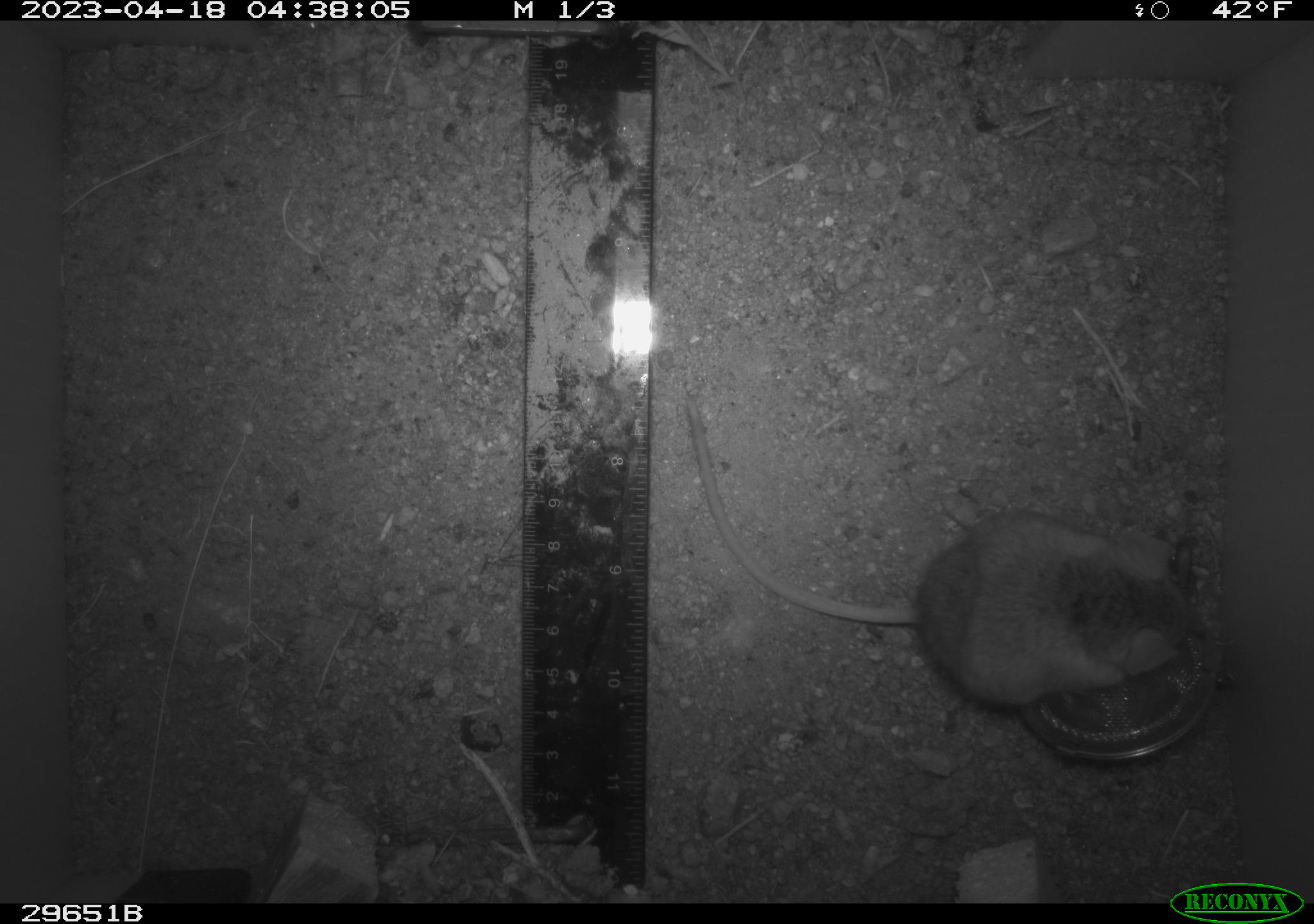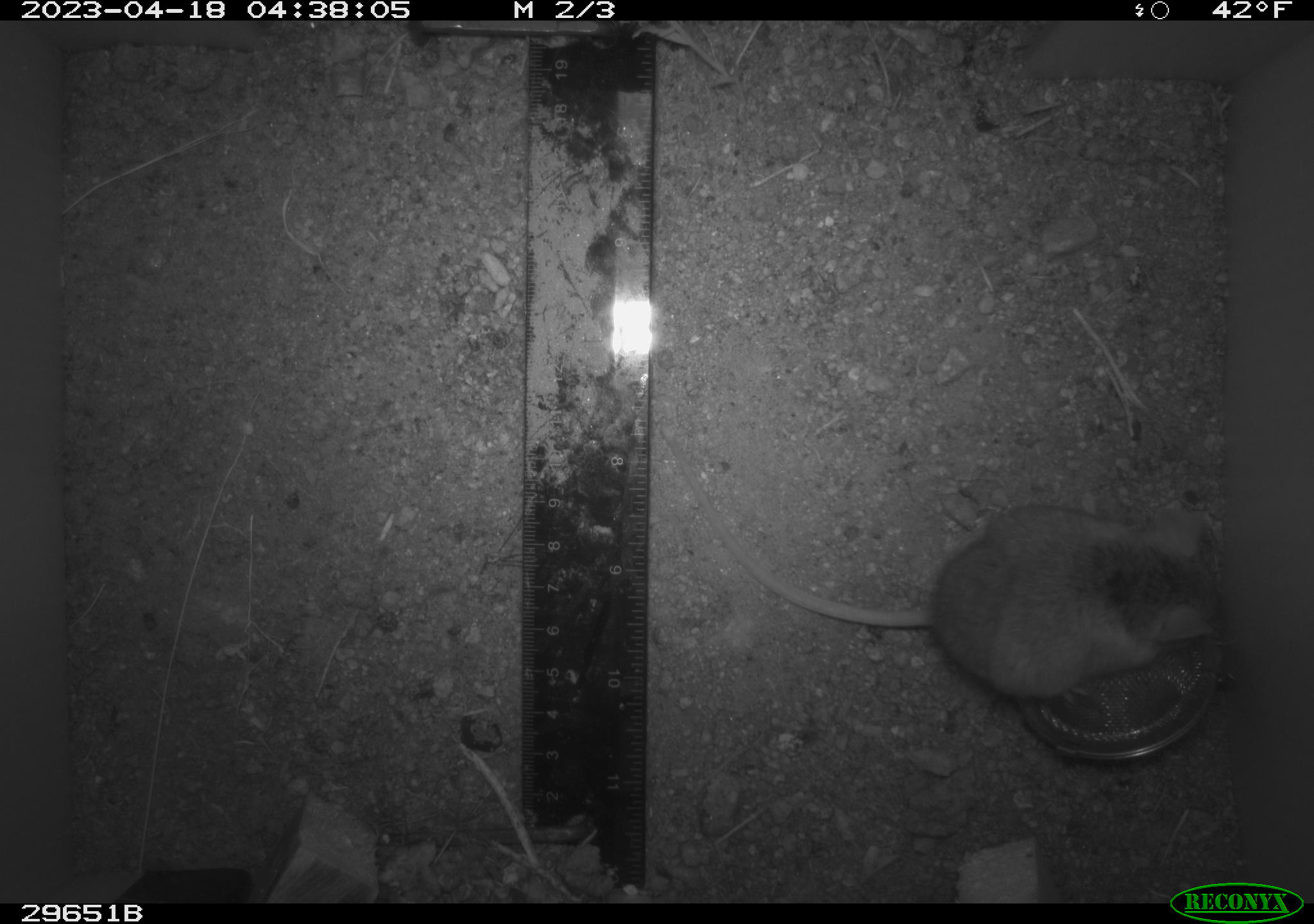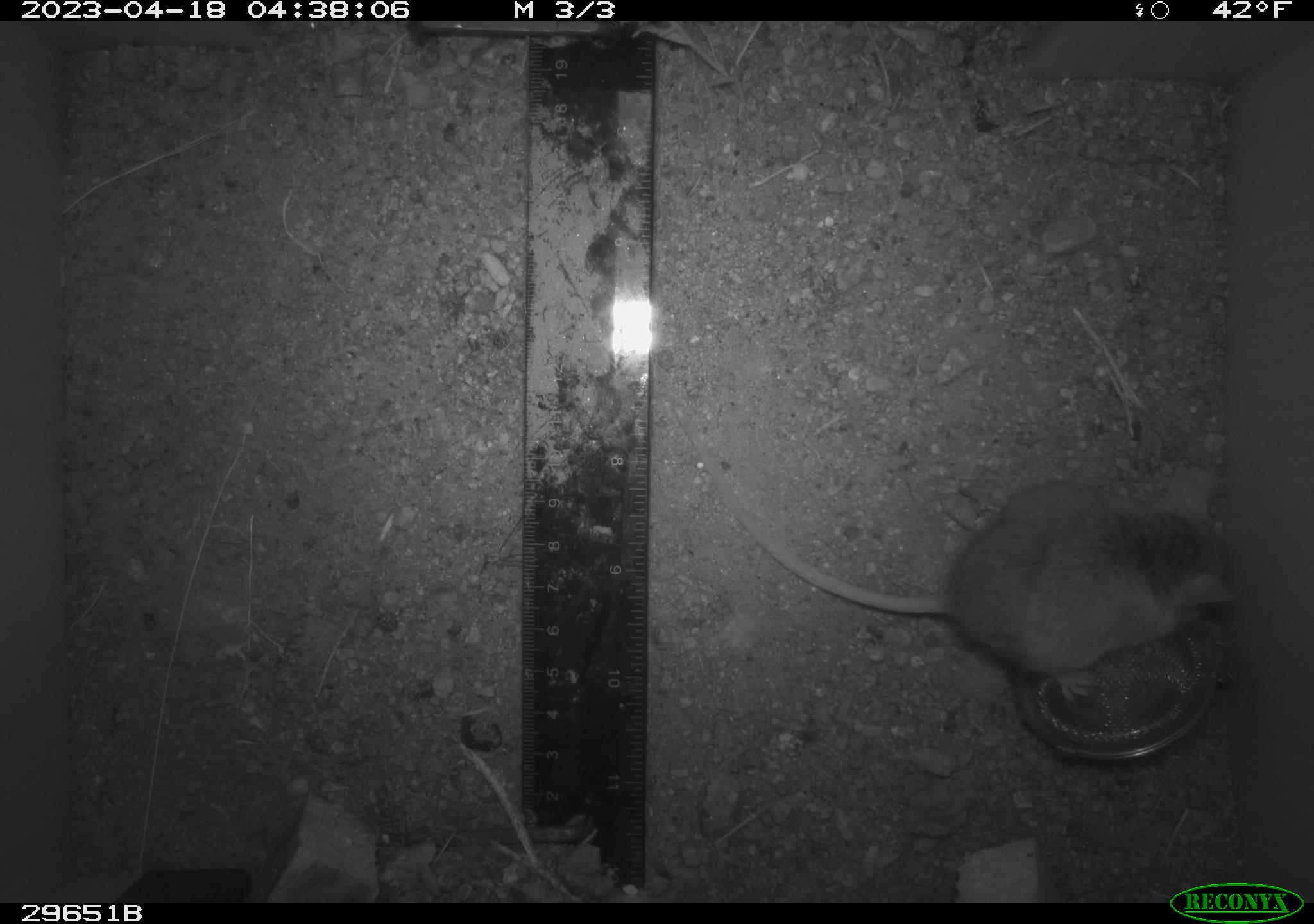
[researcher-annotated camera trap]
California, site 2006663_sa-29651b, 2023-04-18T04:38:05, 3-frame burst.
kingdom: Animalia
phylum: Chordata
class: Mammalia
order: Rodentia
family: Cricetidae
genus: Peromyscus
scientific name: Peromyscus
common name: deer mice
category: peromyscus species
Peromyscus species (deer mice) (Peromyscus).